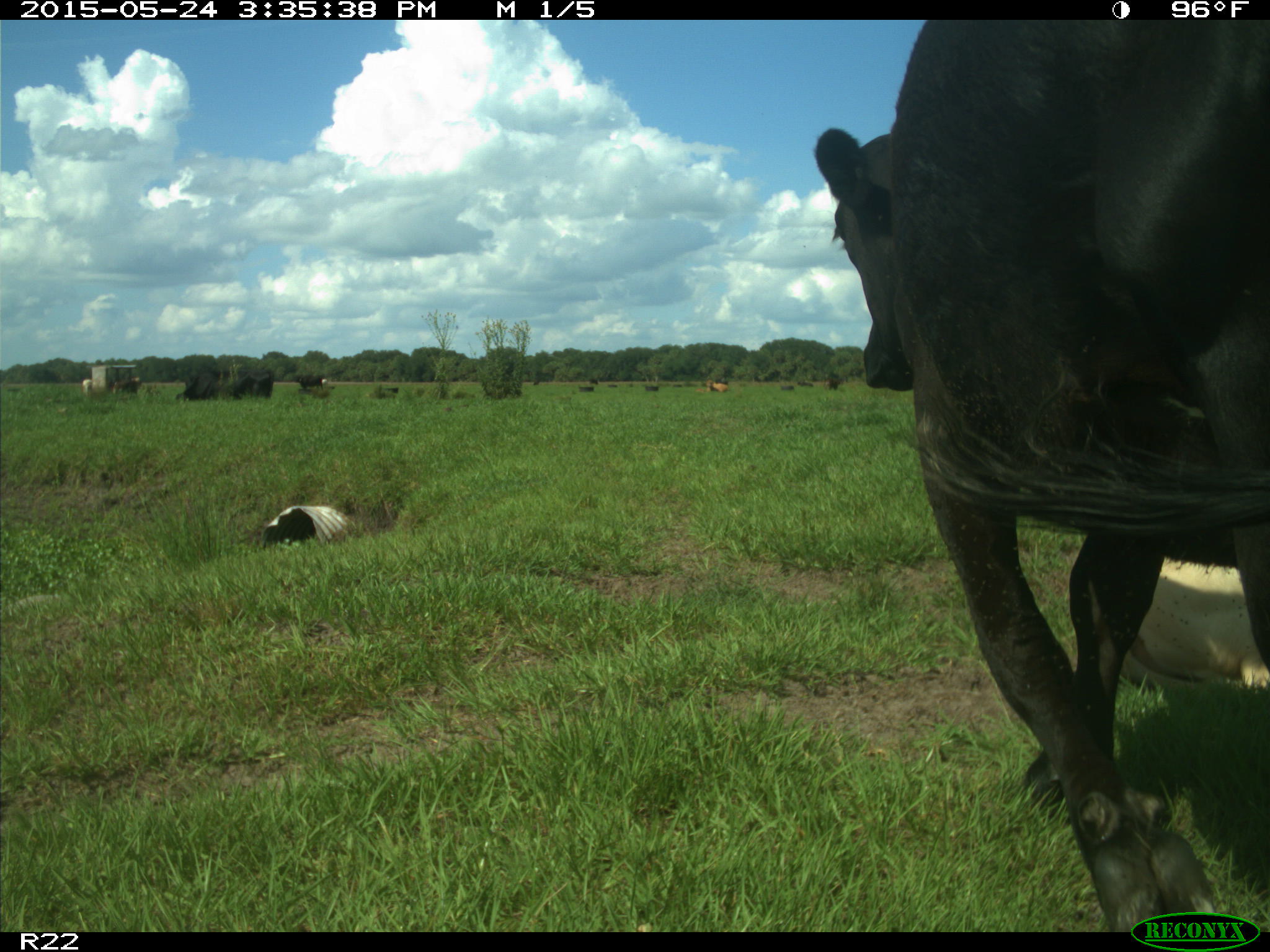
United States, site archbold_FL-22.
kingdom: Animalia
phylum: Chordata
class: Mammalia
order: Artiodactyla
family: Bovidae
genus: Bos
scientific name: Bos taurus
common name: domestic cow